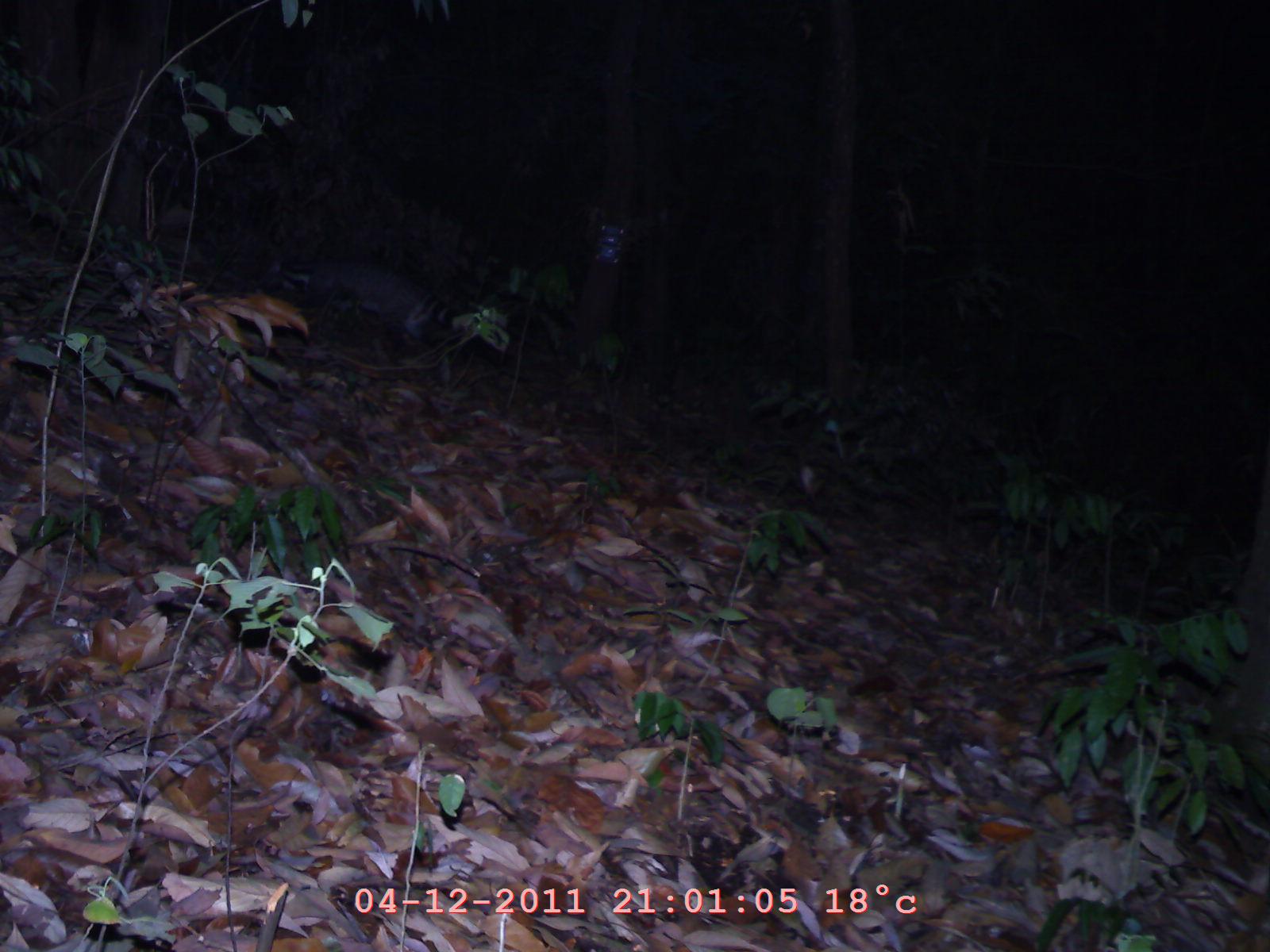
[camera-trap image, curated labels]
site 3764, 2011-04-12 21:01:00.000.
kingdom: Animalia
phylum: Chordata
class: Mammalia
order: Carnivora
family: Viverridae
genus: Viverra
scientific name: Viverra zibetha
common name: large indian civet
Viverra zibetha (large indian civet), count 1.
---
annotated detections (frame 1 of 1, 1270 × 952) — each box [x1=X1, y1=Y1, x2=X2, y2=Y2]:
viverra zibetha: [x1=275, y1=253, x2=480, y2=341]